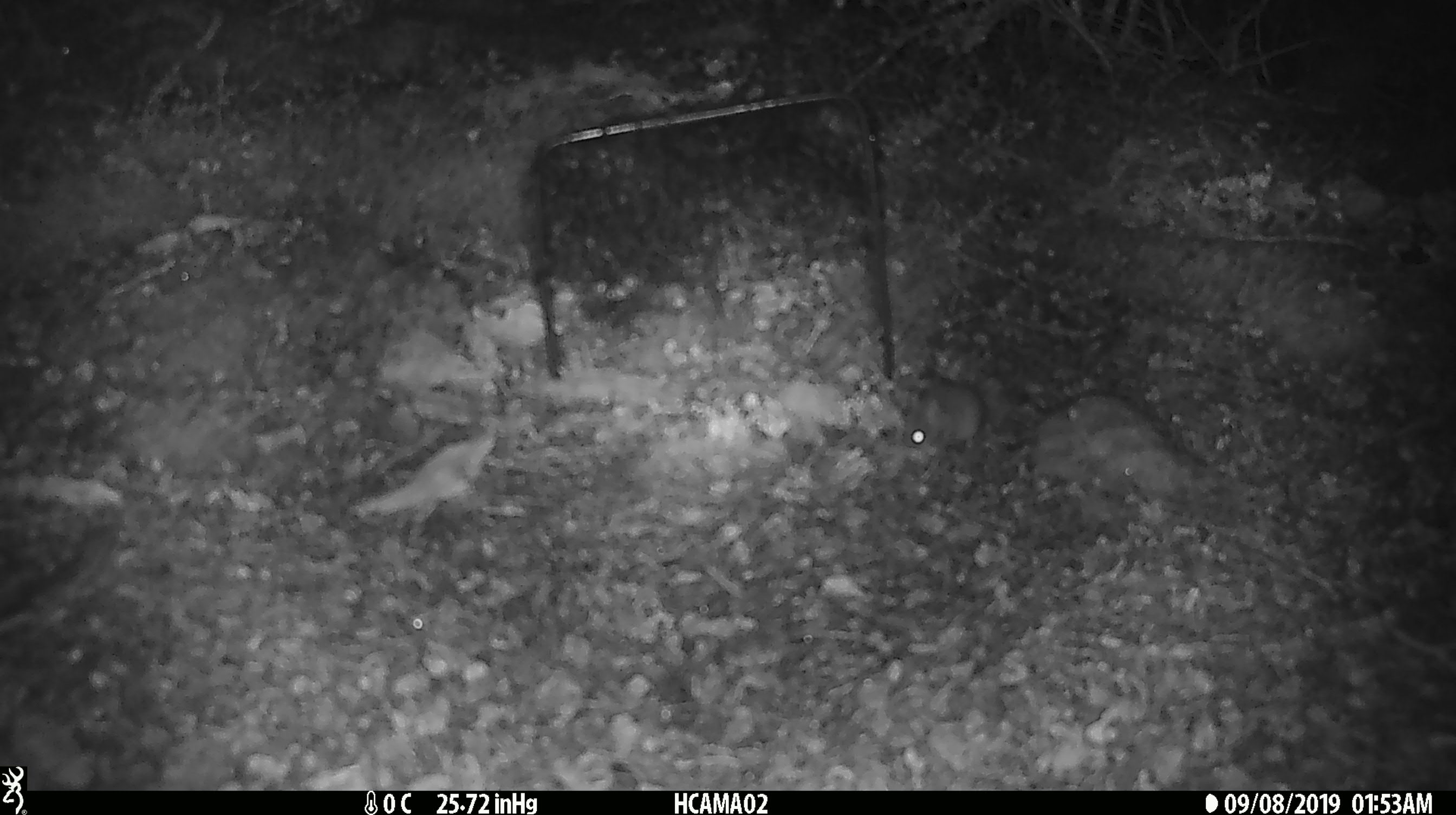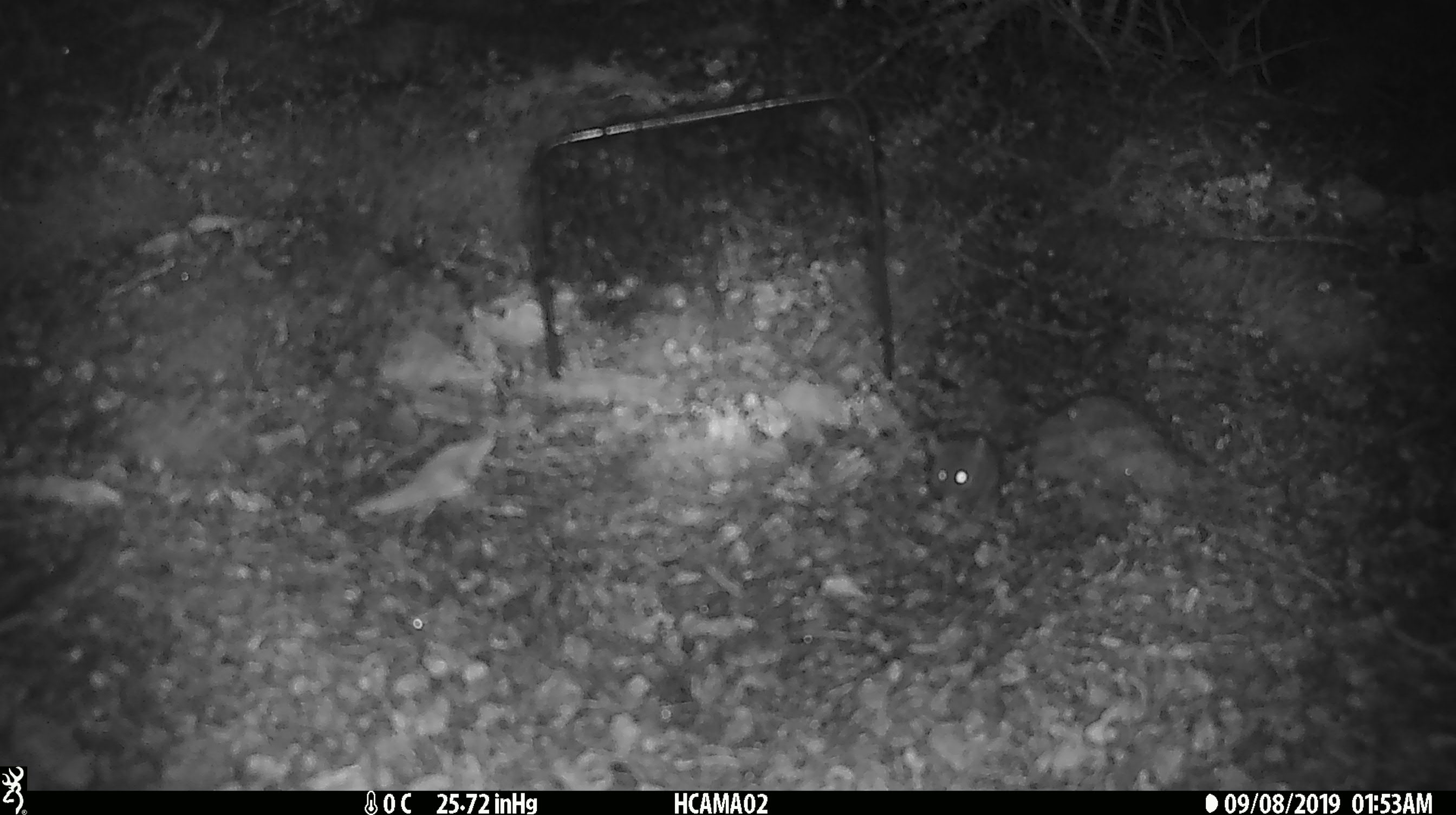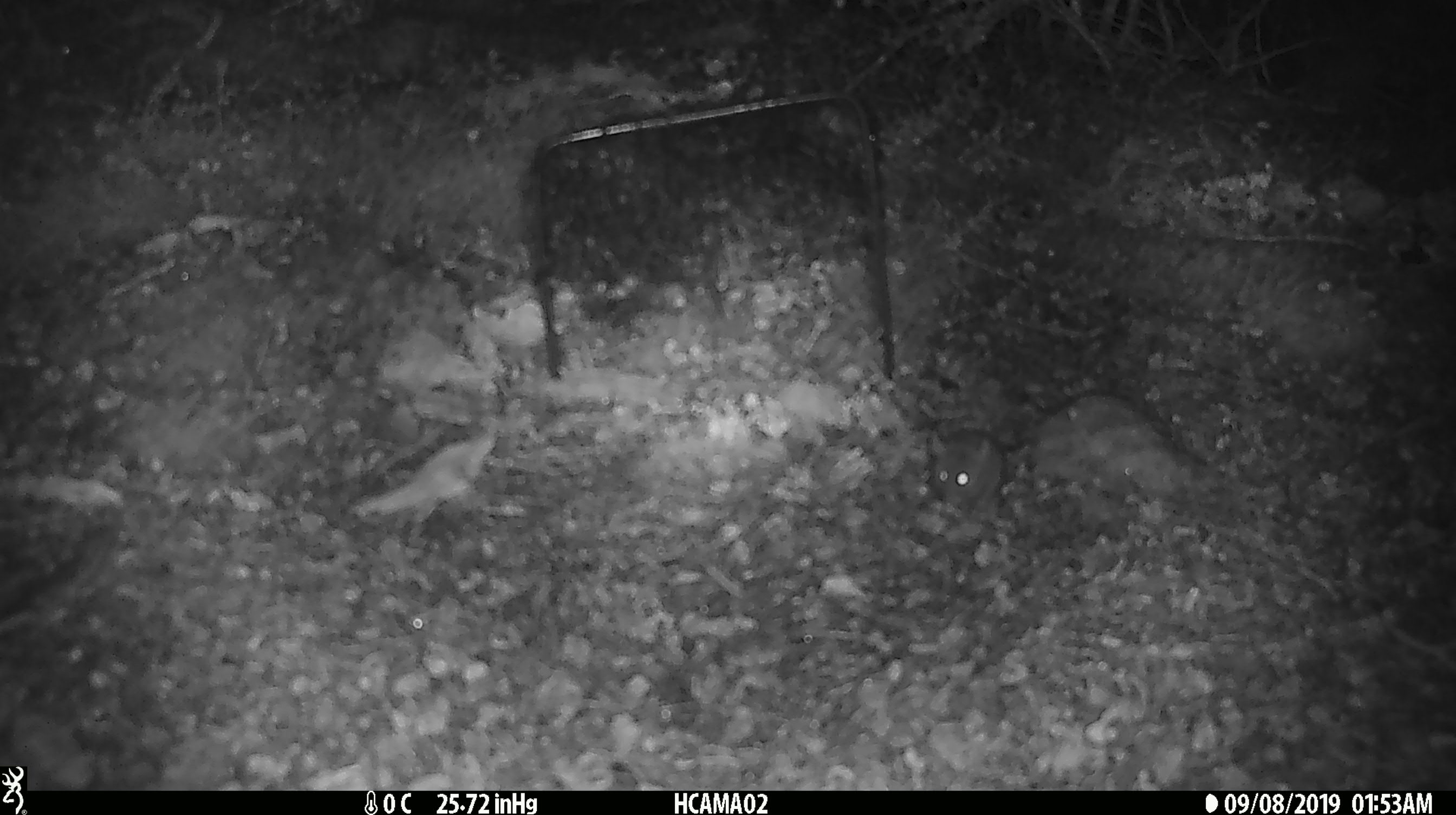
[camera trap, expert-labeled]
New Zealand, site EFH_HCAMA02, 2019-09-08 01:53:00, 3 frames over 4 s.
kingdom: Animalia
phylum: Chordata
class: Mammalia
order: Rodentia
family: Muridae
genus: Mus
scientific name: Mus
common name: mouse